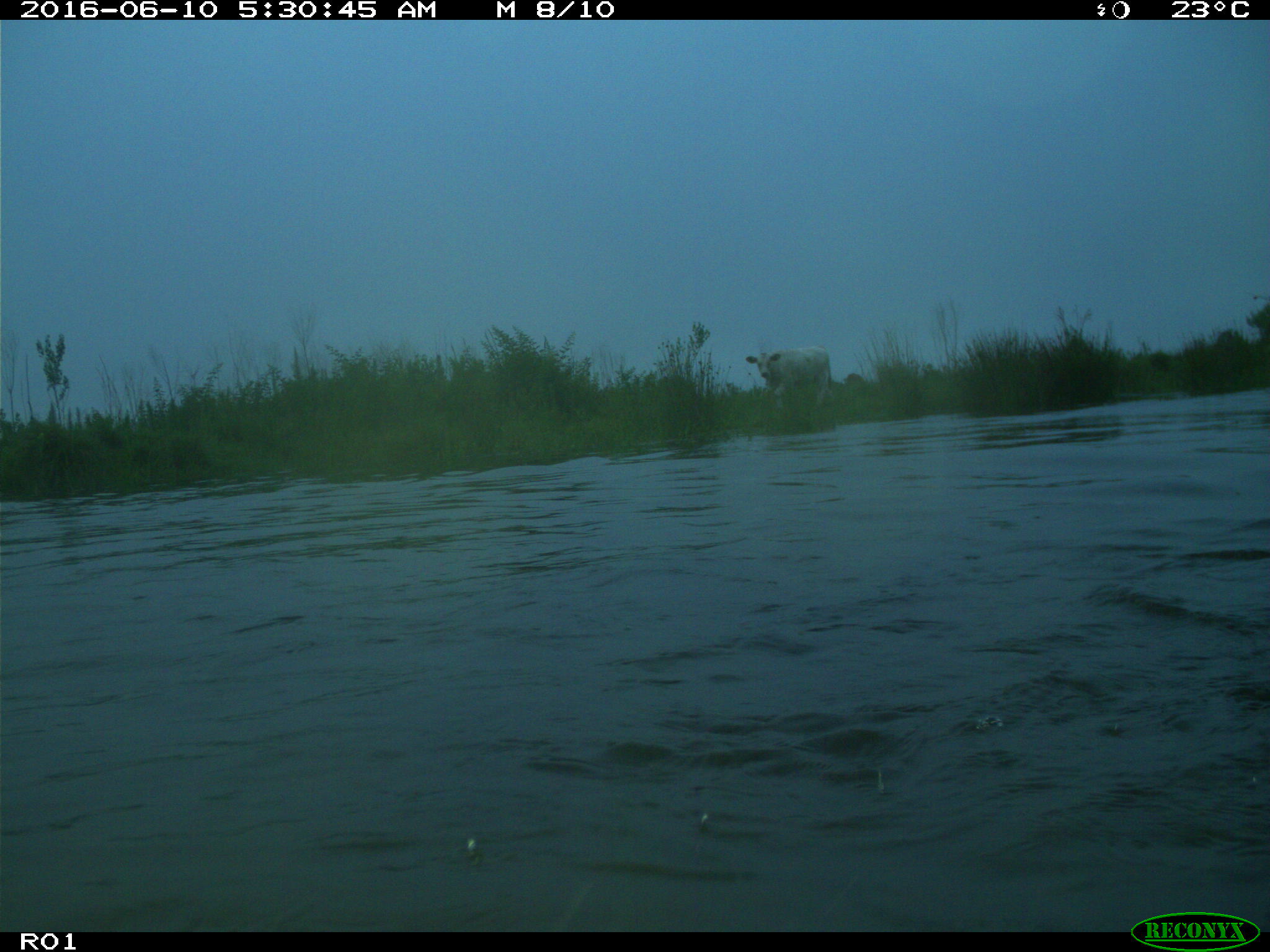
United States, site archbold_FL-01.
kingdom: Animalia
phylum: Chordata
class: Mammalia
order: Artiodactyla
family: Bovidae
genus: Bos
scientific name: Bos taurus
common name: domestic cow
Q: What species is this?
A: Bos taurus (domestic cow).